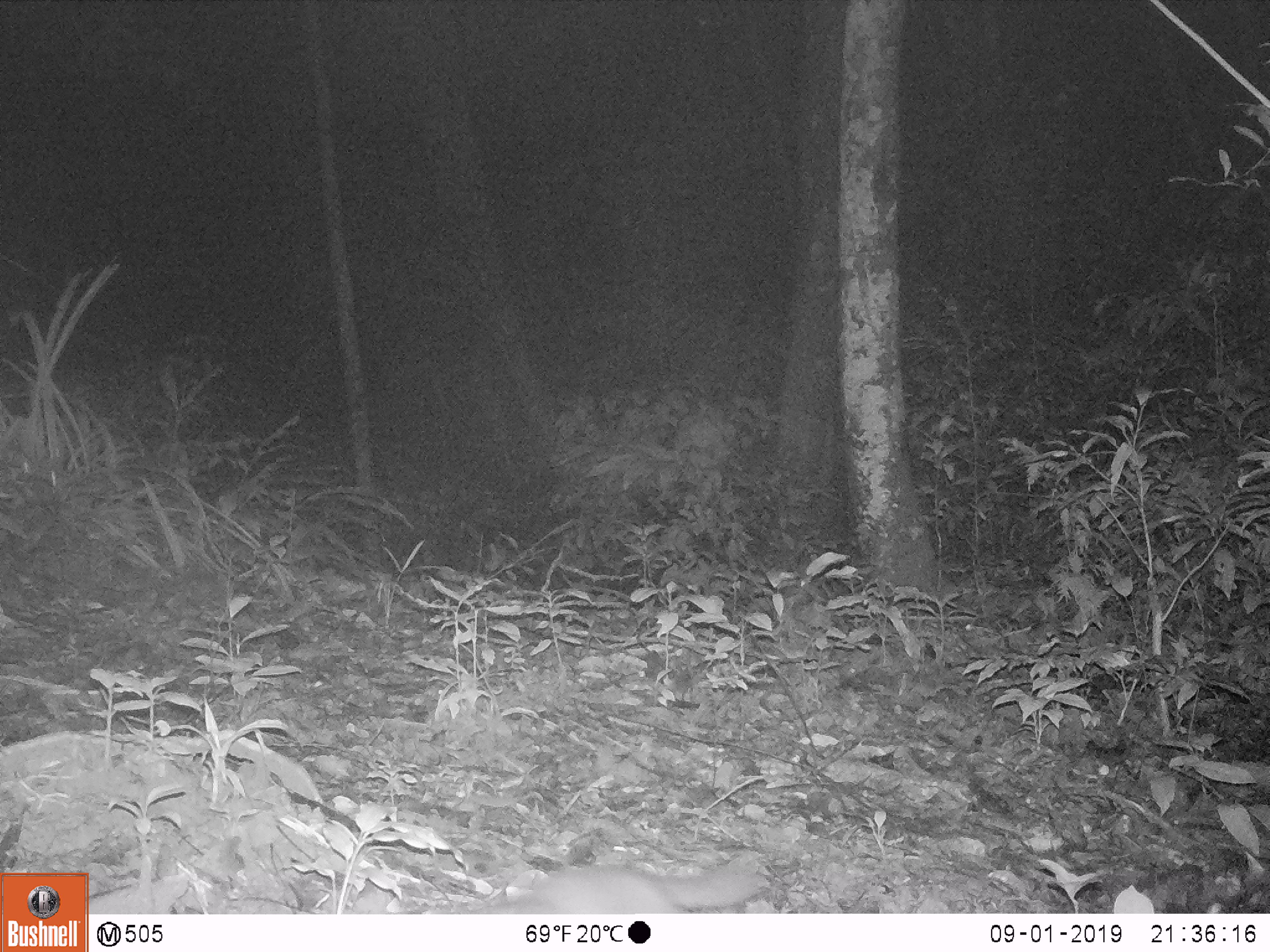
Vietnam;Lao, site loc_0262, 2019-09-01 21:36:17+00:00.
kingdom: Animalia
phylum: Chordata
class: Mammalia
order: Carnivora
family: Mustelidae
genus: Melogale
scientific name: Melogale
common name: ferret badger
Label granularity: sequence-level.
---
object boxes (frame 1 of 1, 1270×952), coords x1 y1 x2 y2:
ferret badger: 486 851 771 914